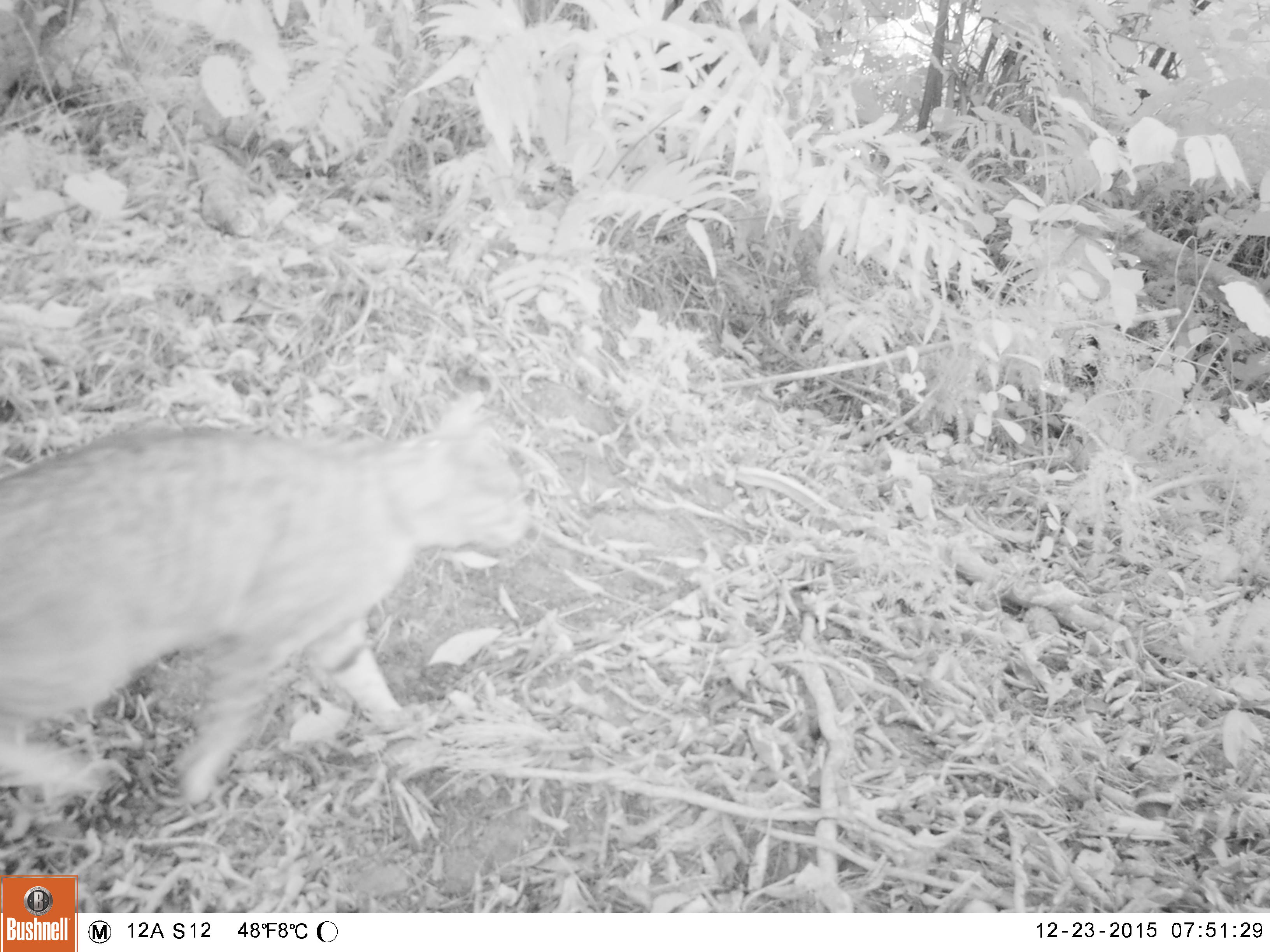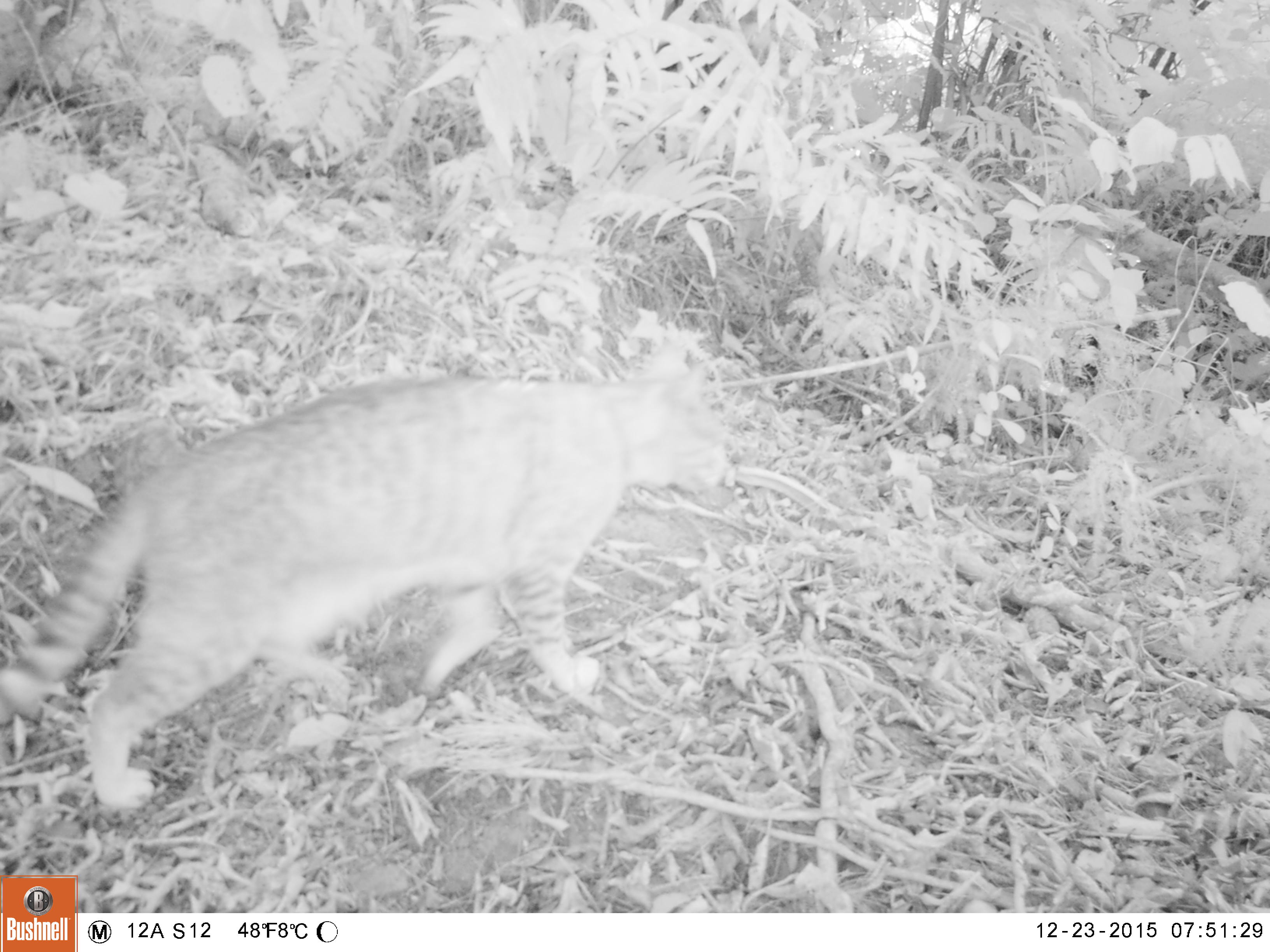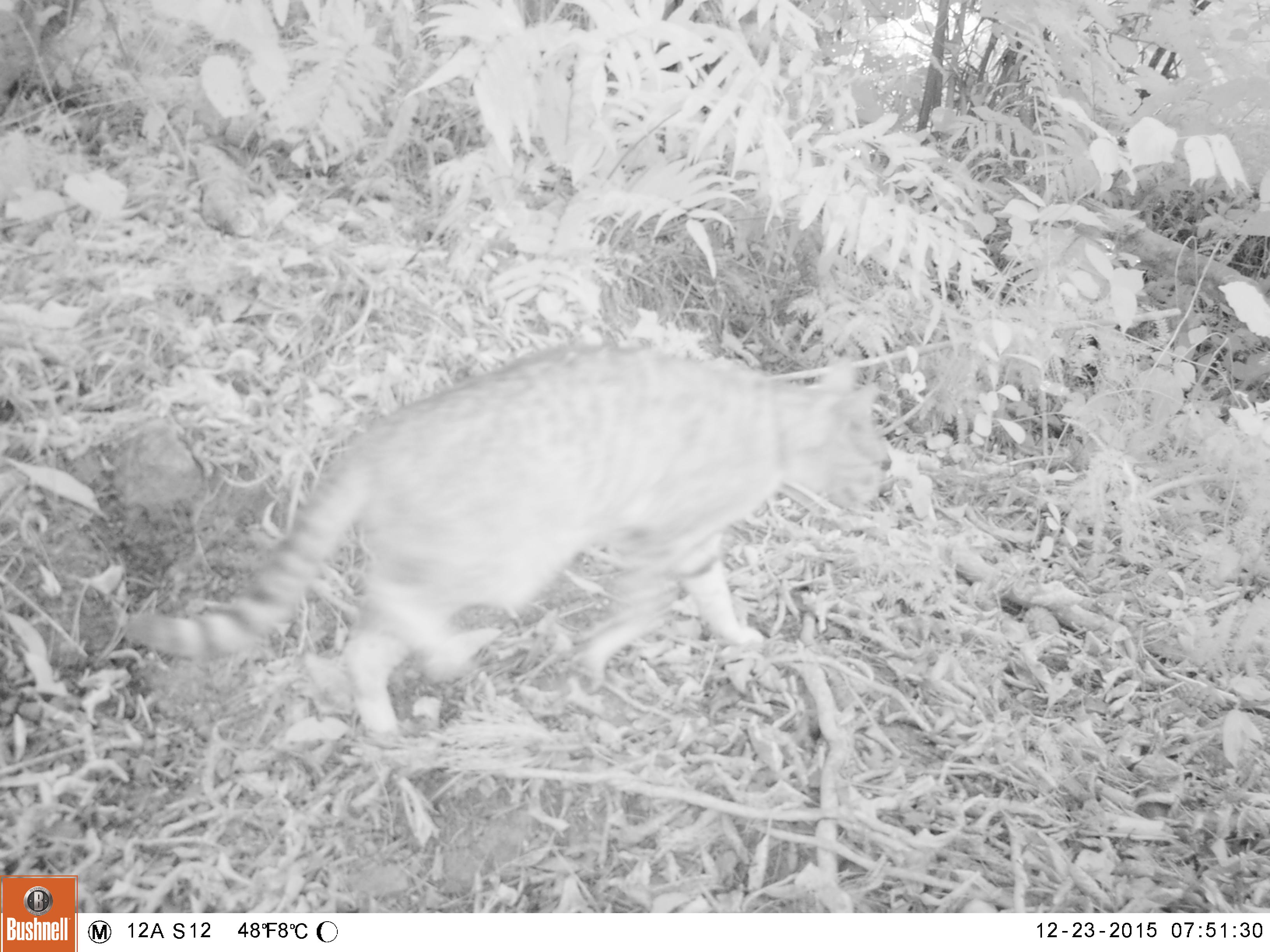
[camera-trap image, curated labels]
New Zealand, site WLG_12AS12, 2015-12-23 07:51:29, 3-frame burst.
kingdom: Animalia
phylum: Chordata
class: Mammalia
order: Carnivora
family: Felidae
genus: Felis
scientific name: Felis catus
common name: domestic cat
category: cat